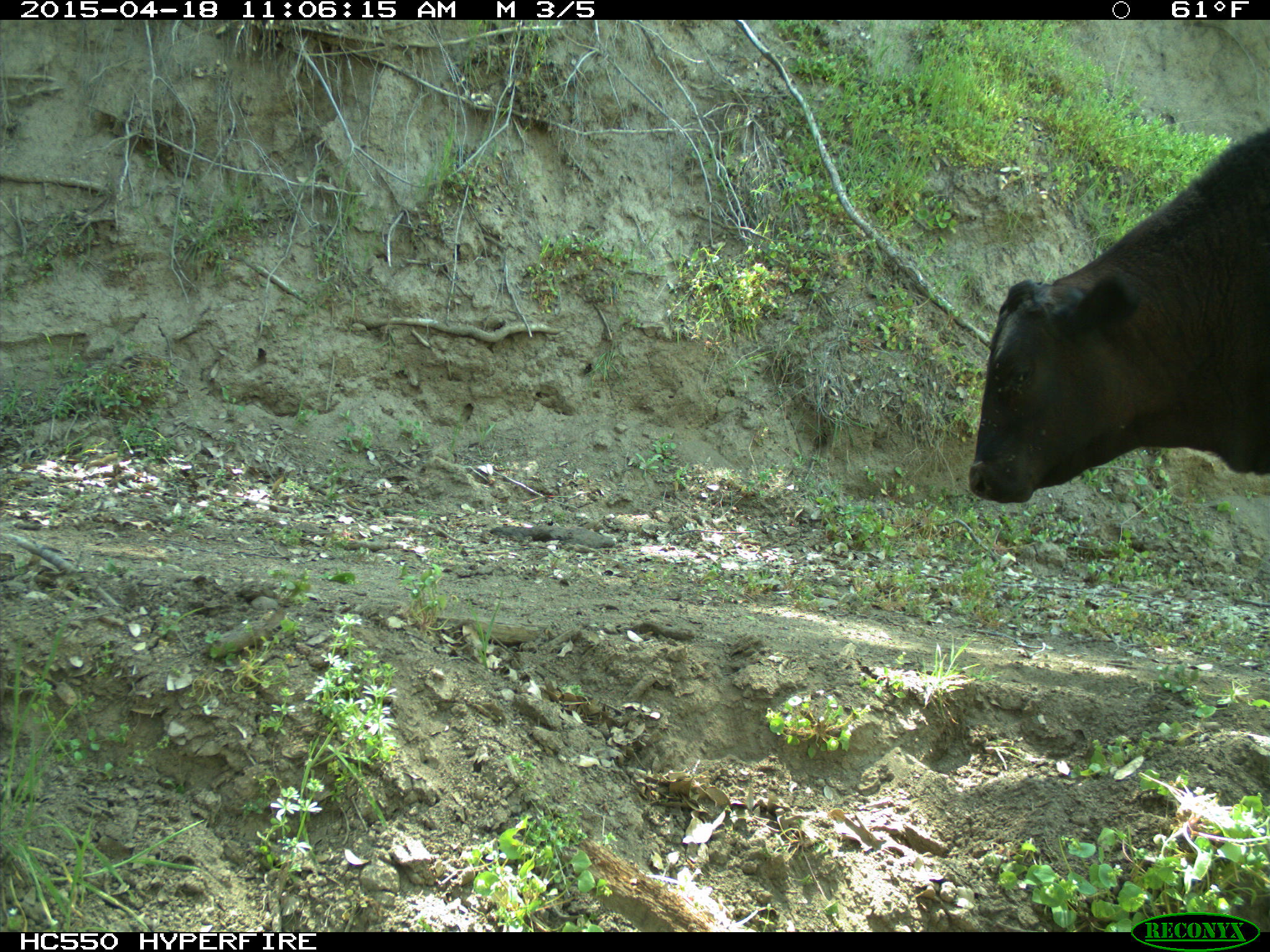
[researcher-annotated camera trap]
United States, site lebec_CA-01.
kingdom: Animalia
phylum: Chordata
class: Mammalia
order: Artiodactyla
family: Bovidae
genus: Bos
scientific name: Bos taurus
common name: domestic cow